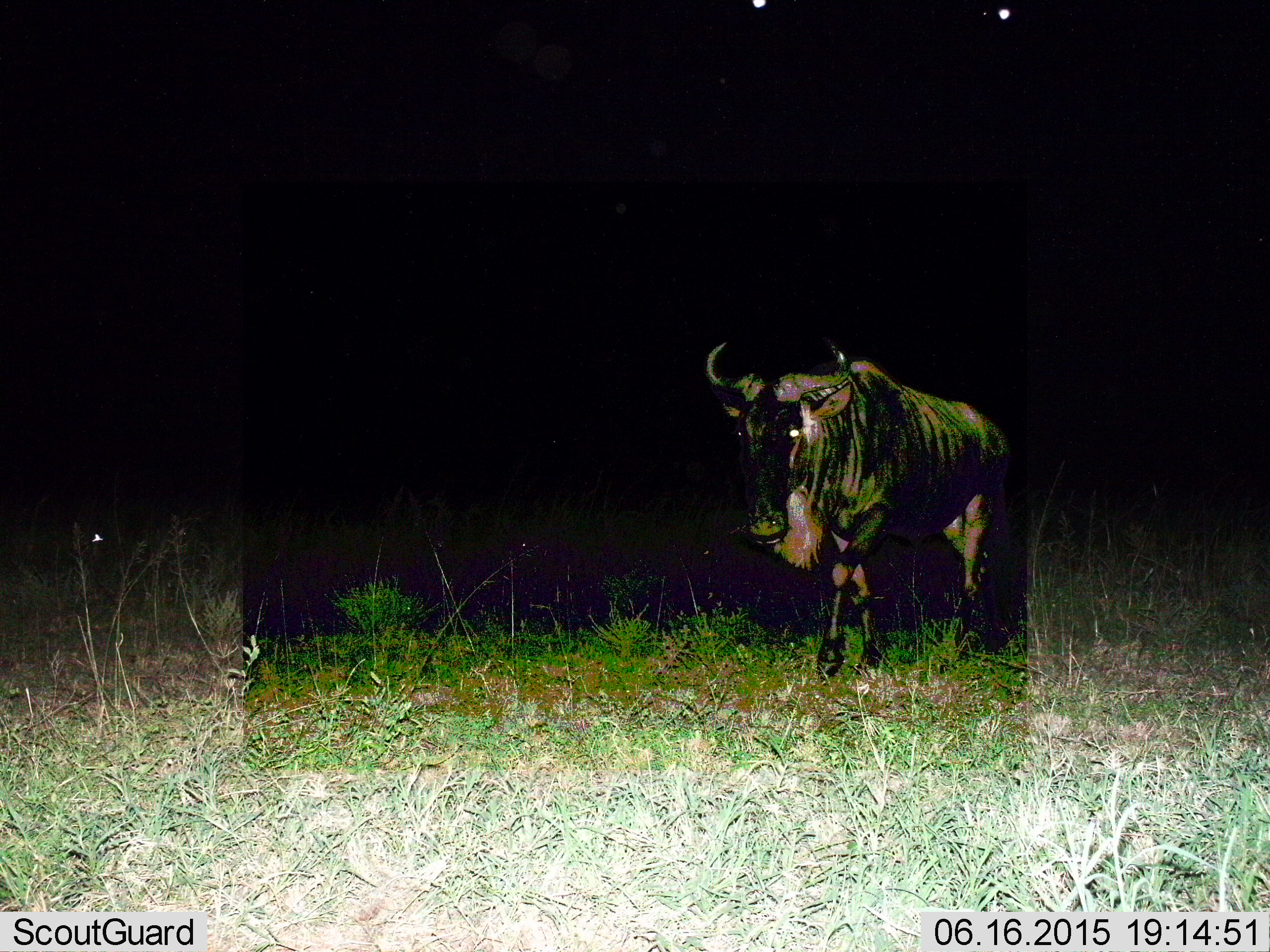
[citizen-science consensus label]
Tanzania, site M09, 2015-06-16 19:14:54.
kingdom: Animalia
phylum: Chordata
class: Mammalia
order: Artiodactyla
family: Bovidae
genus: Connochaetes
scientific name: Connochaetes taurinus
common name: blue wildebeest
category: wildebeest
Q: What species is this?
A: Wildebeest (blue wildebeest) (Connochaetes taurinus).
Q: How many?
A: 1.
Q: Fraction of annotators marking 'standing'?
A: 30%.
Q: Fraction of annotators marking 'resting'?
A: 0%.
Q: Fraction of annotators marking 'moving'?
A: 70%.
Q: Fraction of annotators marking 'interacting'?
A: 0%.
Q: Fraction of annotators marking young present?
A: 0%.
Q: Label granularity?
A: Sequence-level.